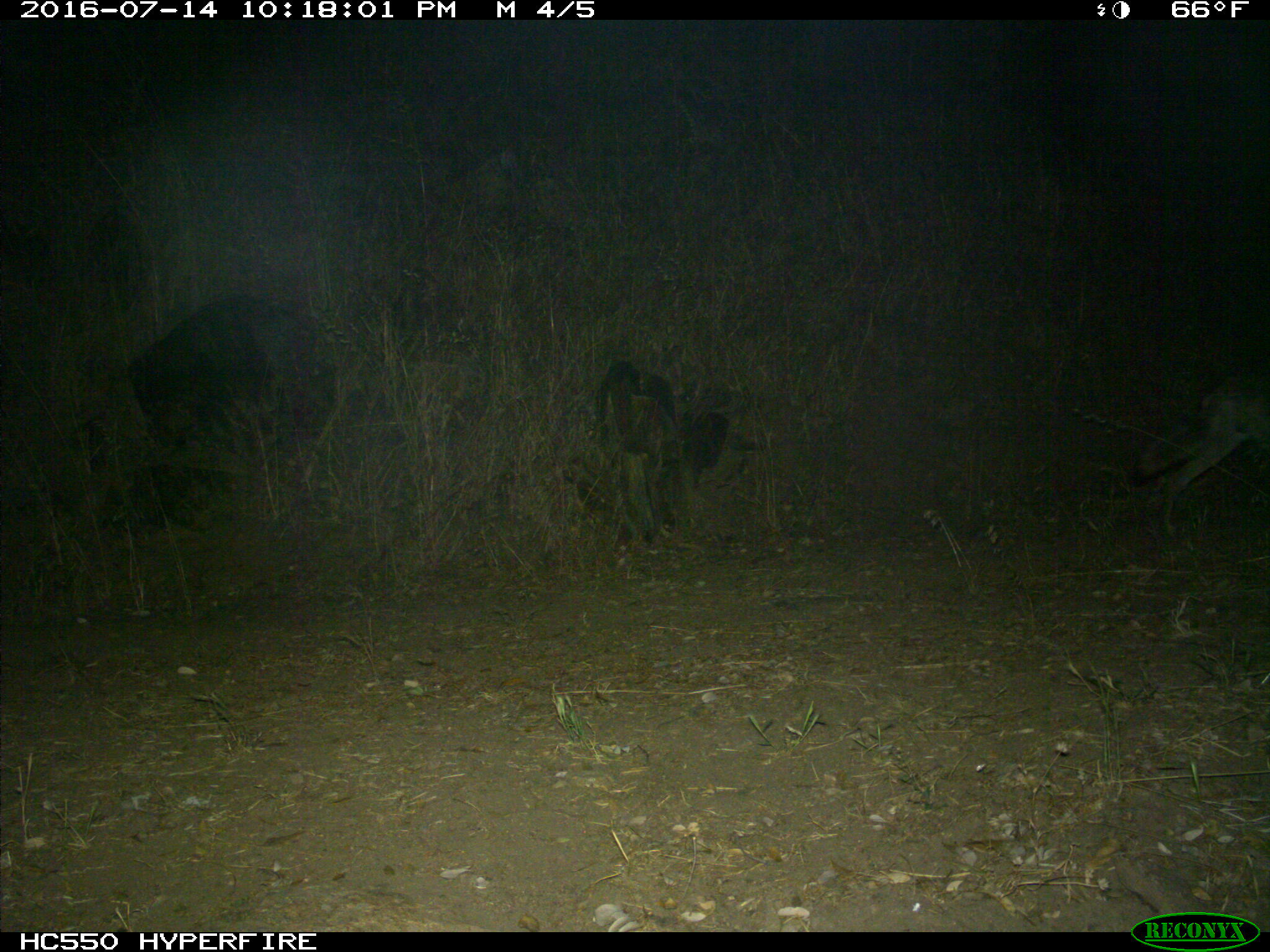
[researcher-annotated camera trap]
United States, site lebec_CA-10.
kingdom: Animalia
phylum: Chordata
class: Mammalia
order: Carnivora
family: Canidae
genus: Canis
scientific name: Canis latrans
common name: coyote